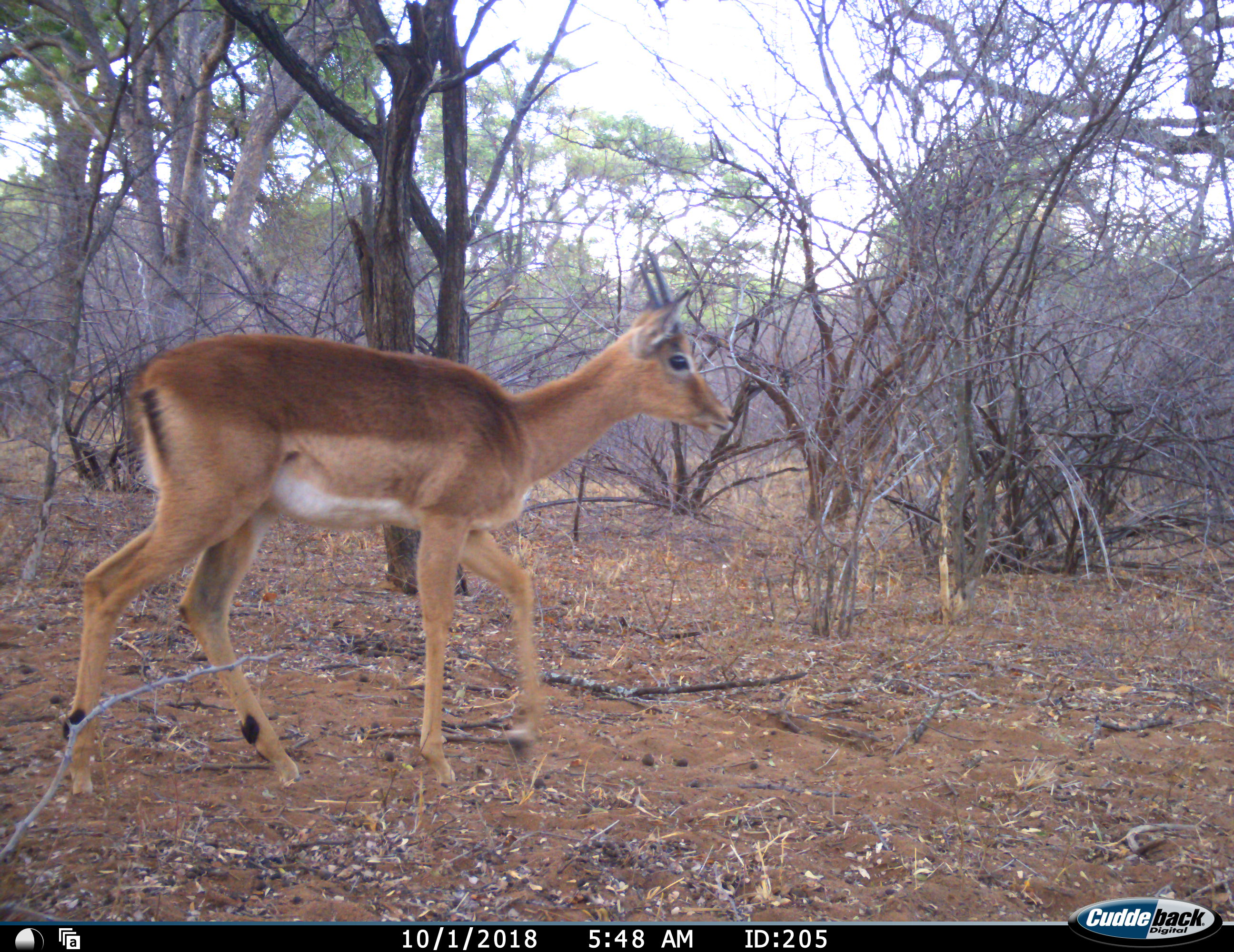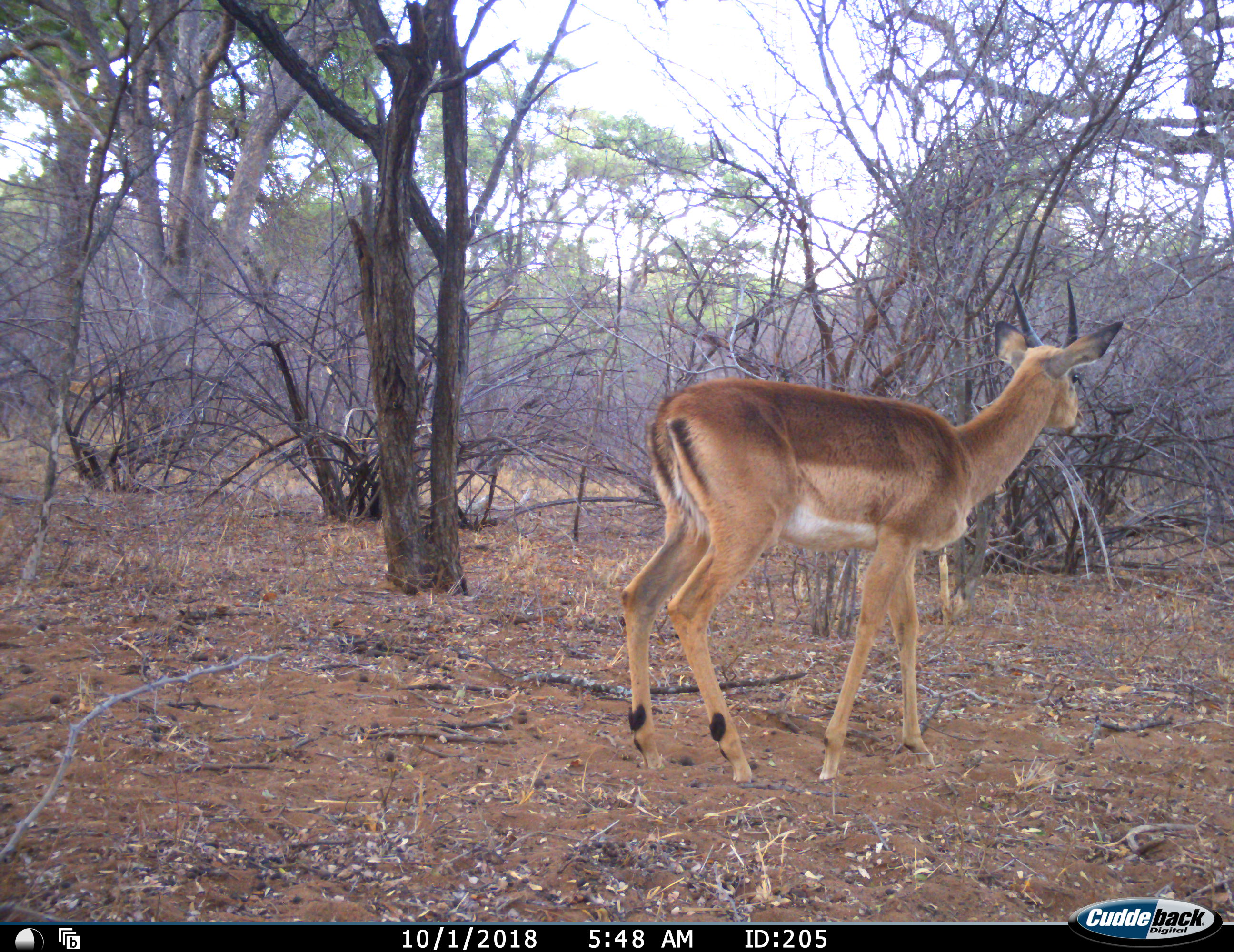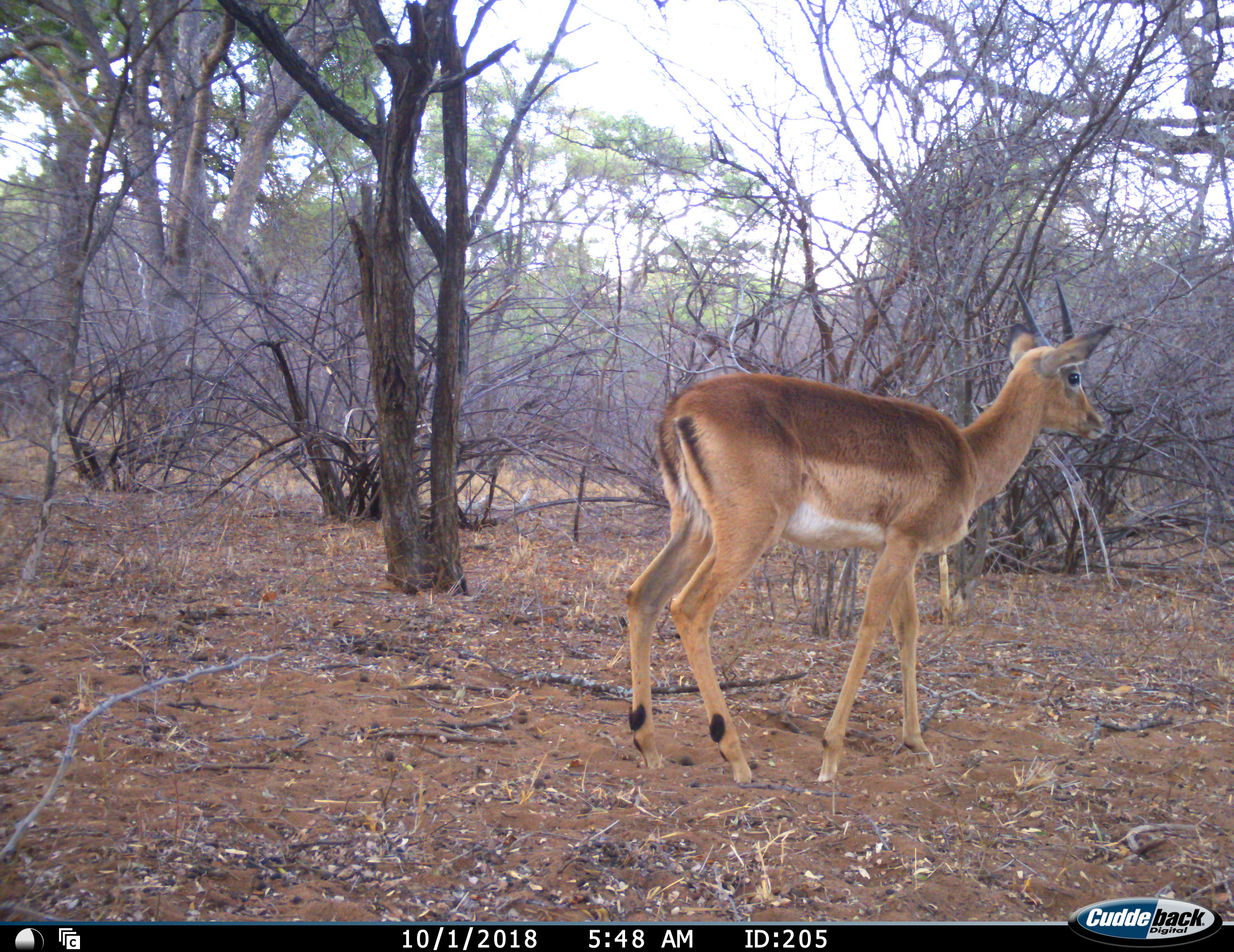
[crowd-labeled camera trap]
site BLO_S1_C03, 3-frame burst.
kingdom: Animalia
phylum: Chordata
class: Mammalia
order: Artiodactyla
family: Bovidae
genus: Aepyceros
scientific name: Aepyceros melampus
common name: impala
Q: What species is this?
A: Impala (Aepyceros melampus).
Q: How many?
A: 1.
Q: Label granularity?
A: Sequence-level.